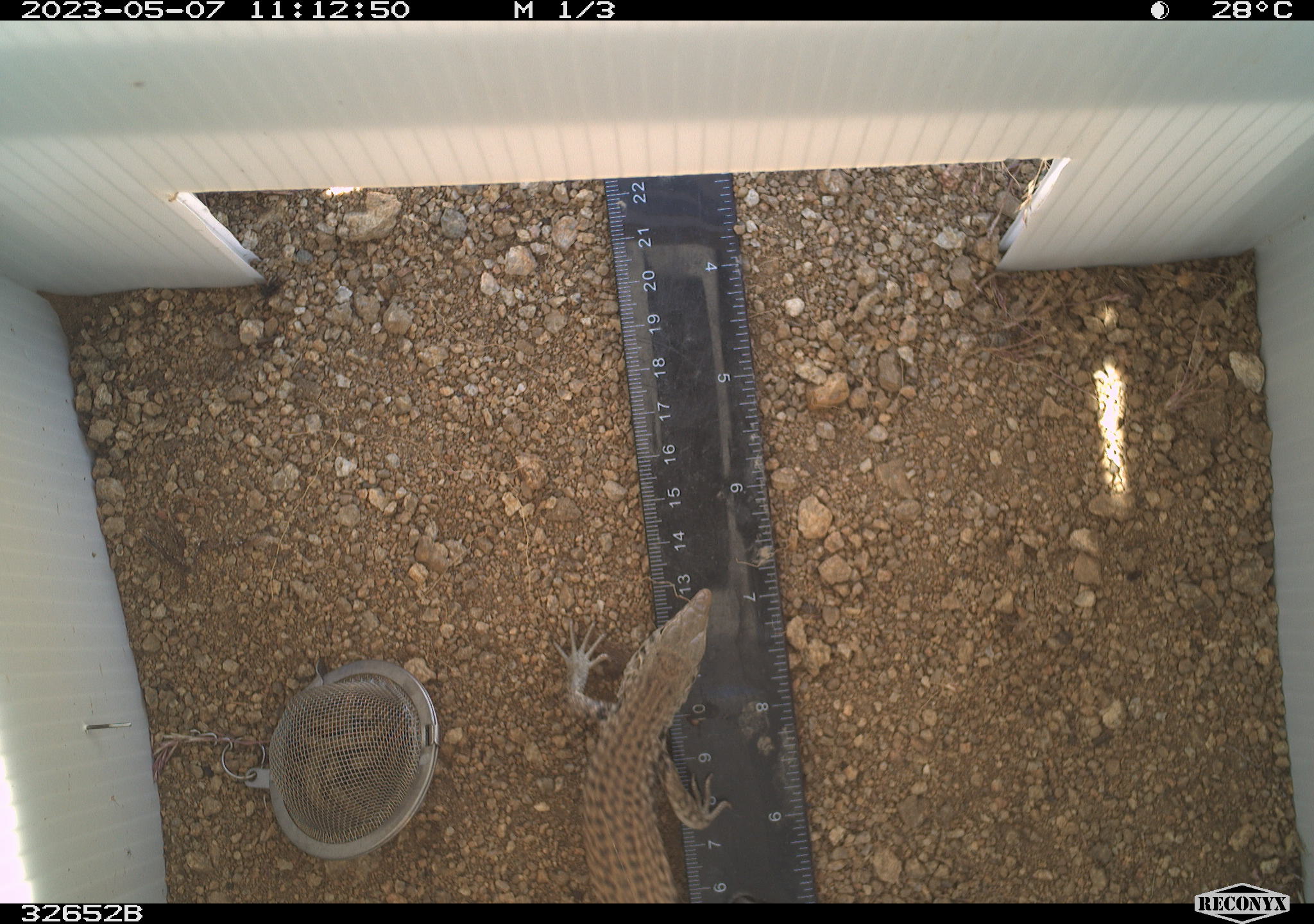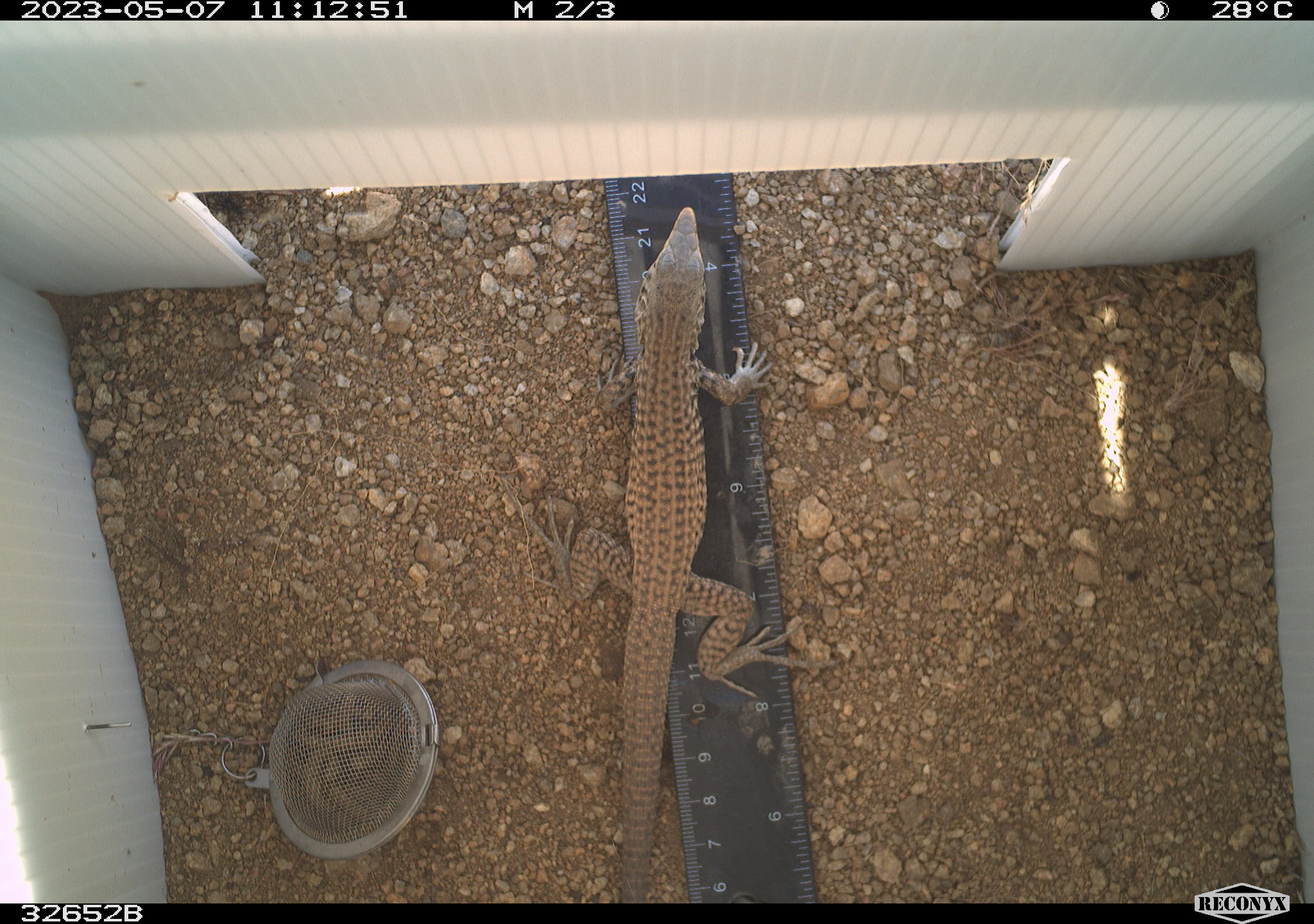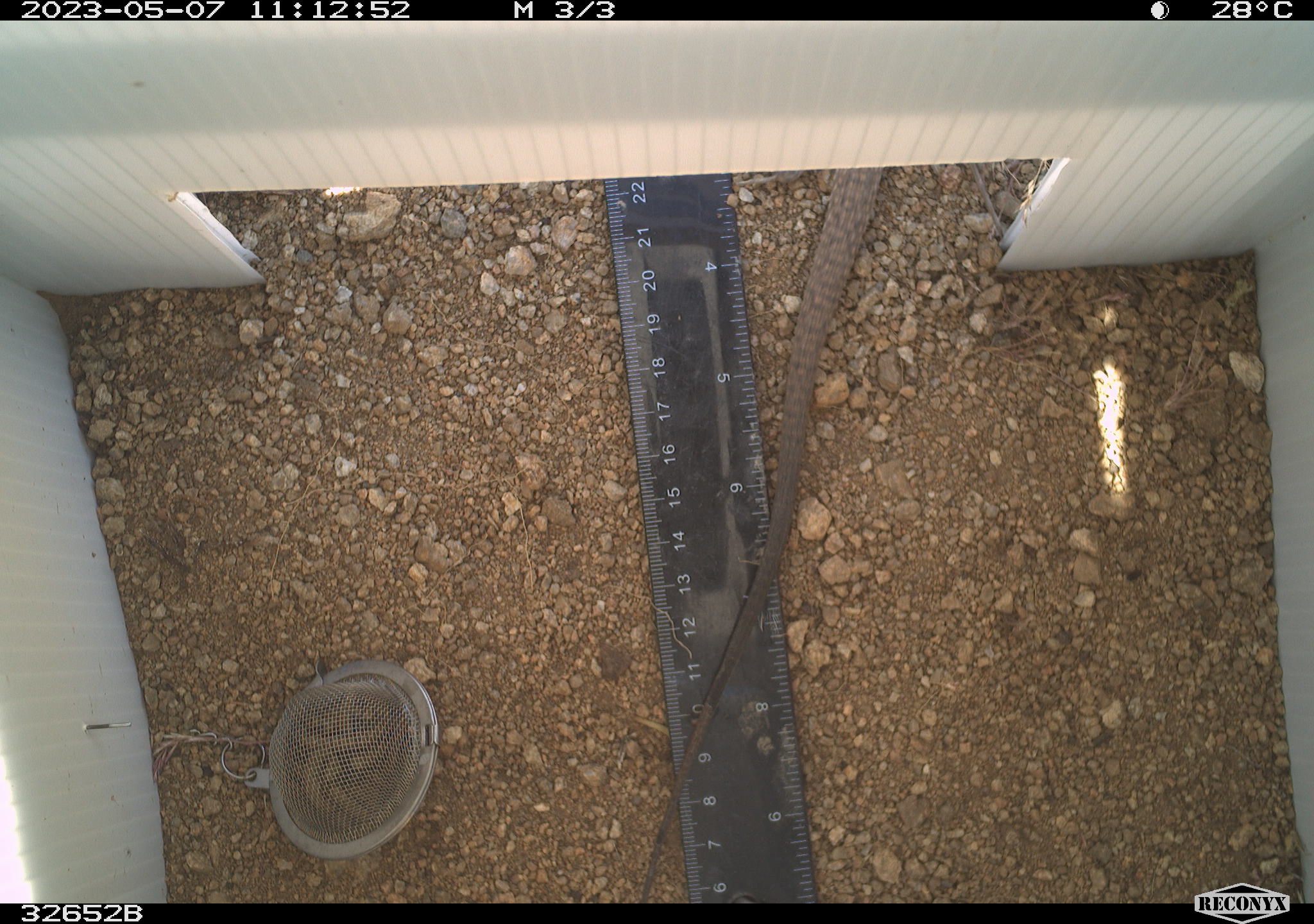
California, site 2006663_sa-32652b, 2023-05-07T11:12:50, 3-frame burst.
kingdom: Animalia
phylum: Chordata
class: Reptilia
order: Squamata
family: Teiidae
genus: Aspidoscelis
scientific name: Aspidoscelis tigris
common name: western whiptail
Western whiptail (Aspidoscelis tigris).